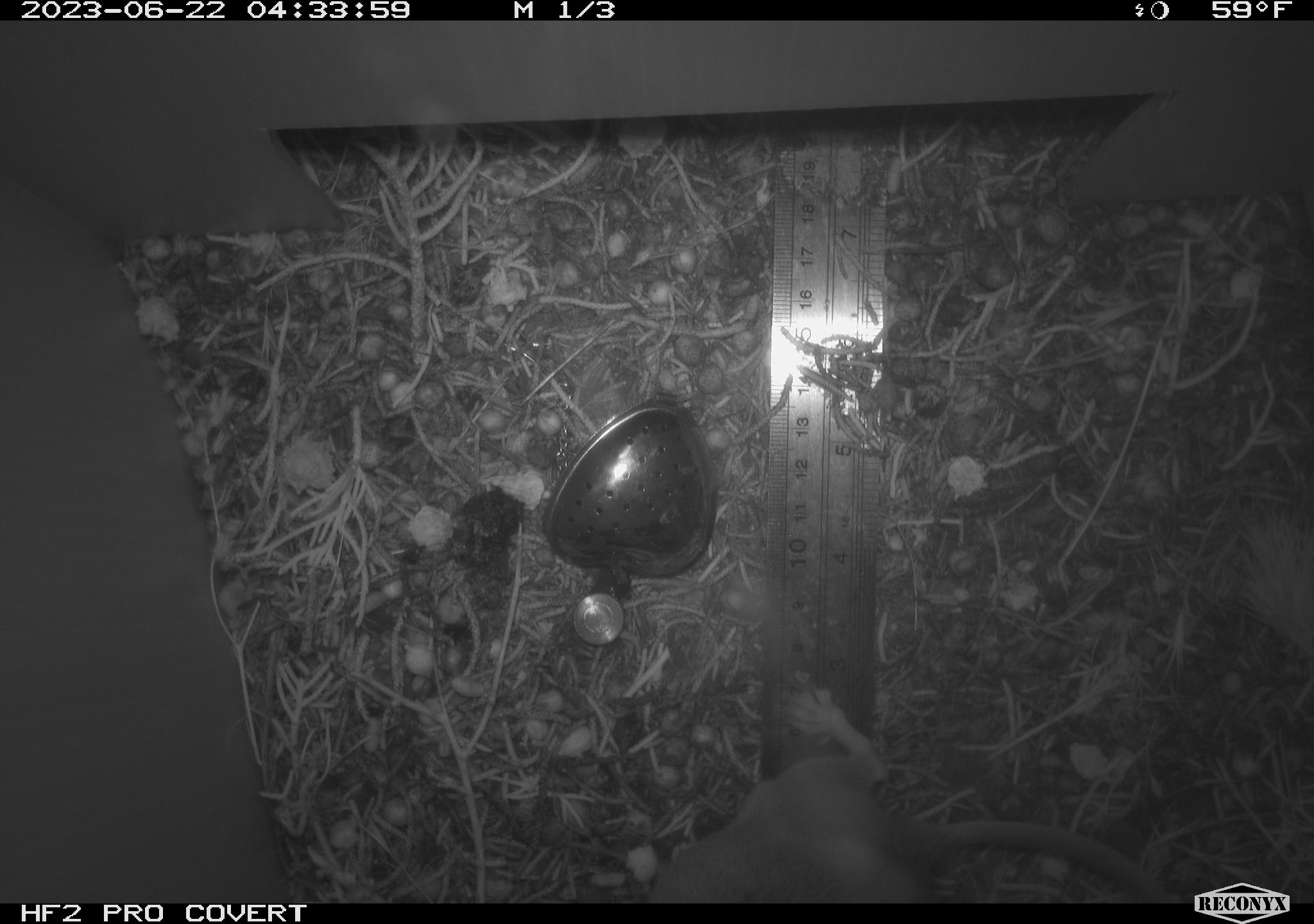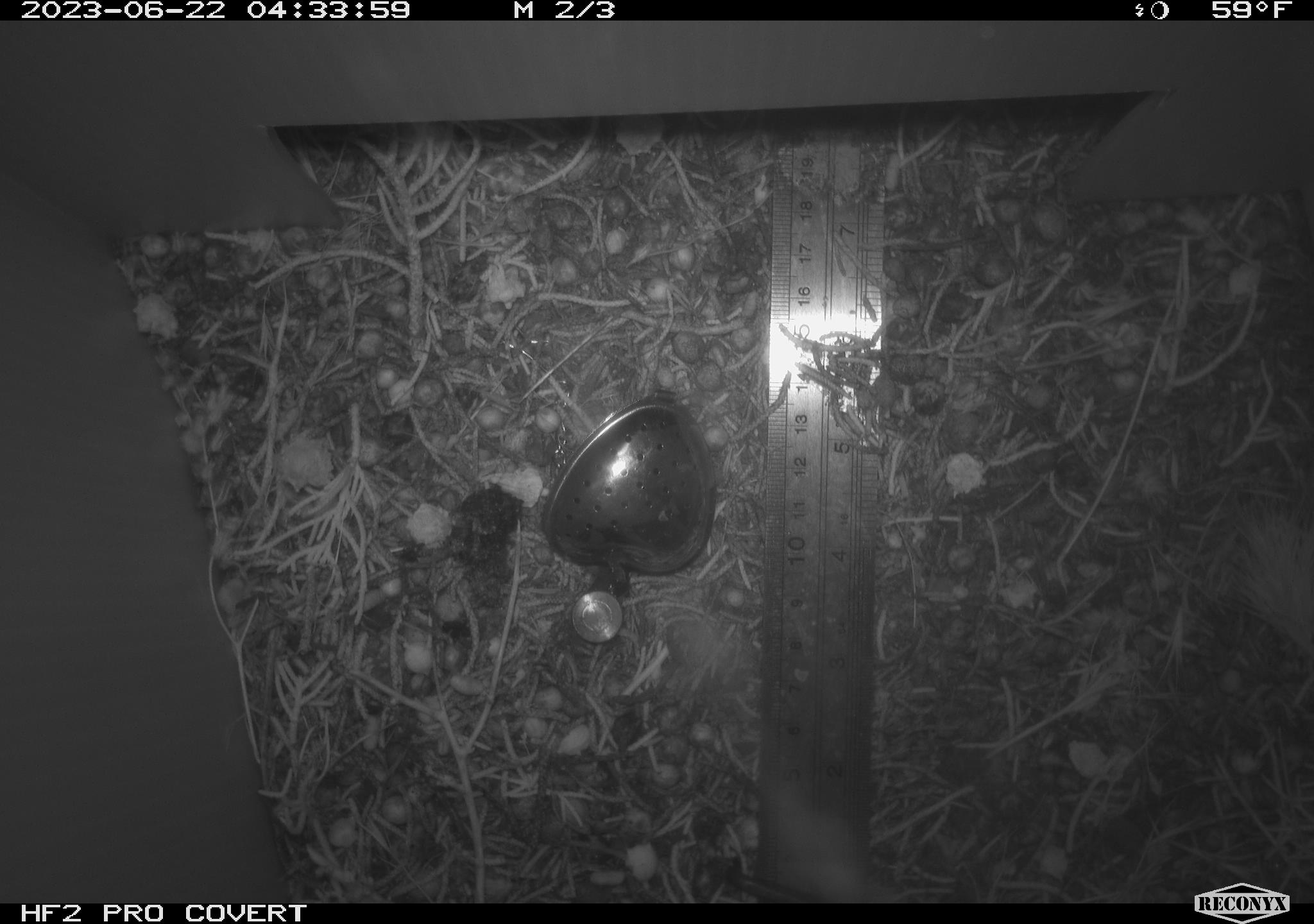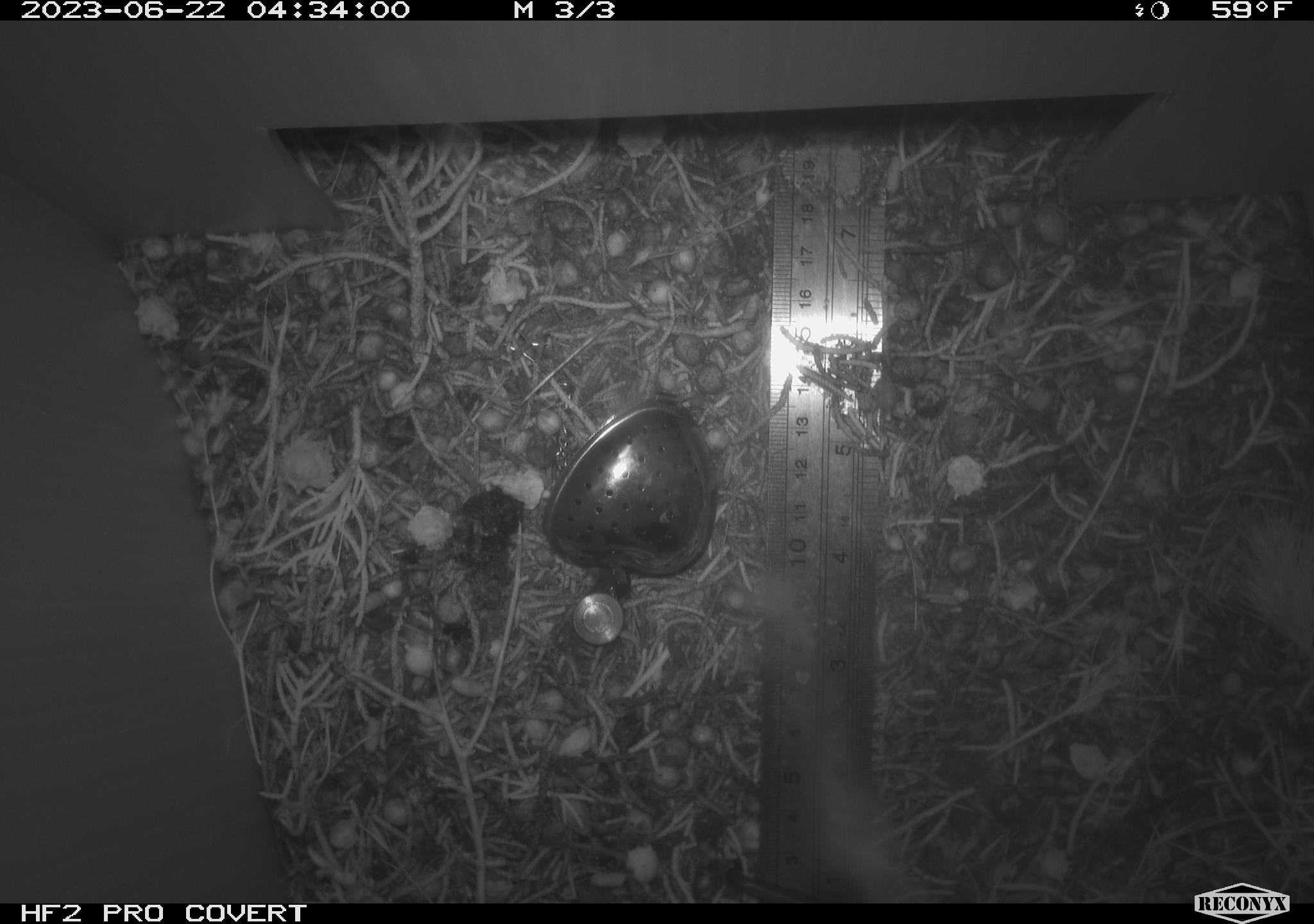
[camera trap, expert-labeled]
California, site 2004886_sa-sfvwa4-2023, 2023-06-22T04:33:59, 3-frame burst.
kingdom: Animalia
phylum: Chordata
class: Mammalia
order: Rodentia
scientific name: Rodentia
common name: rodent